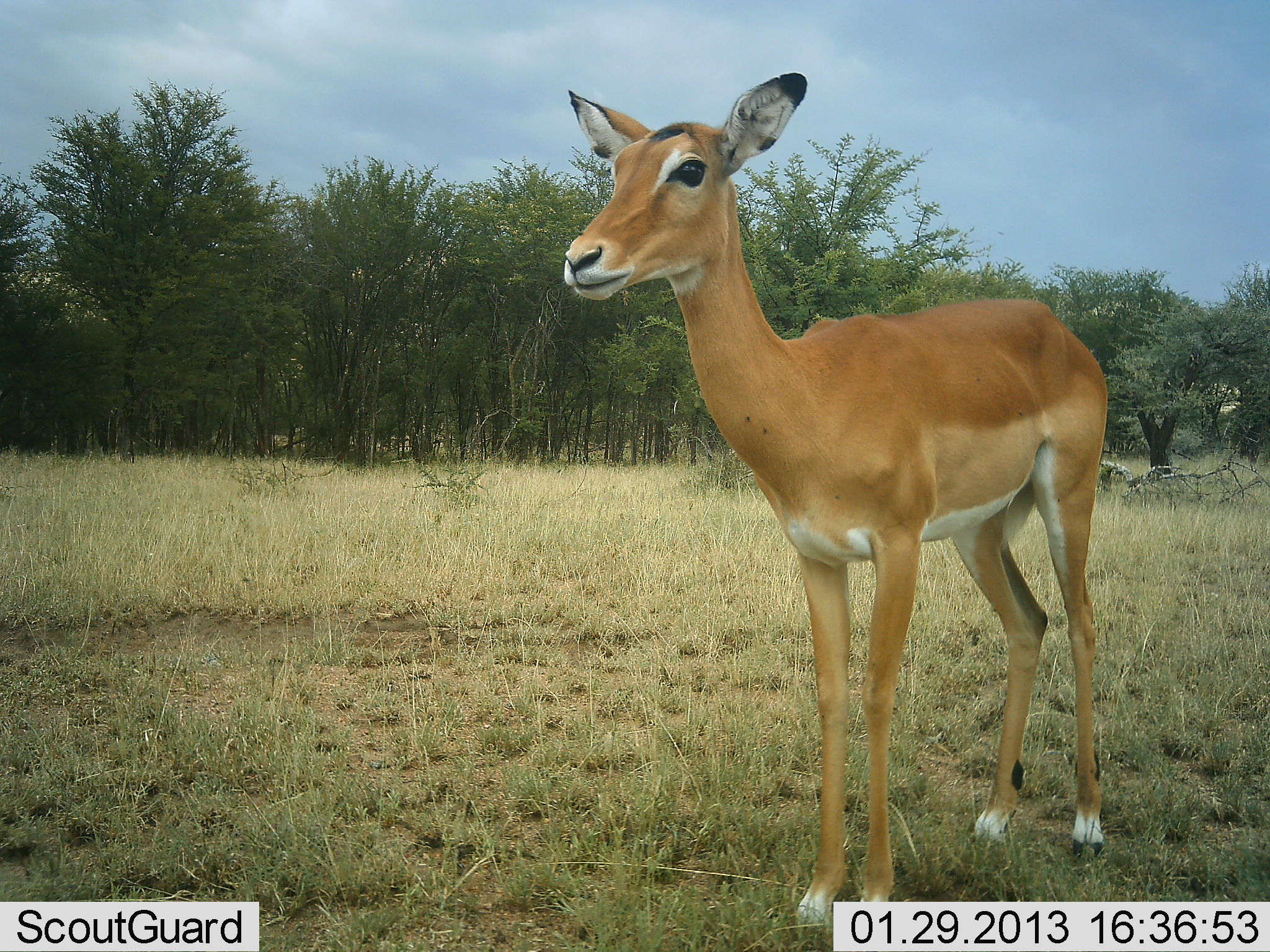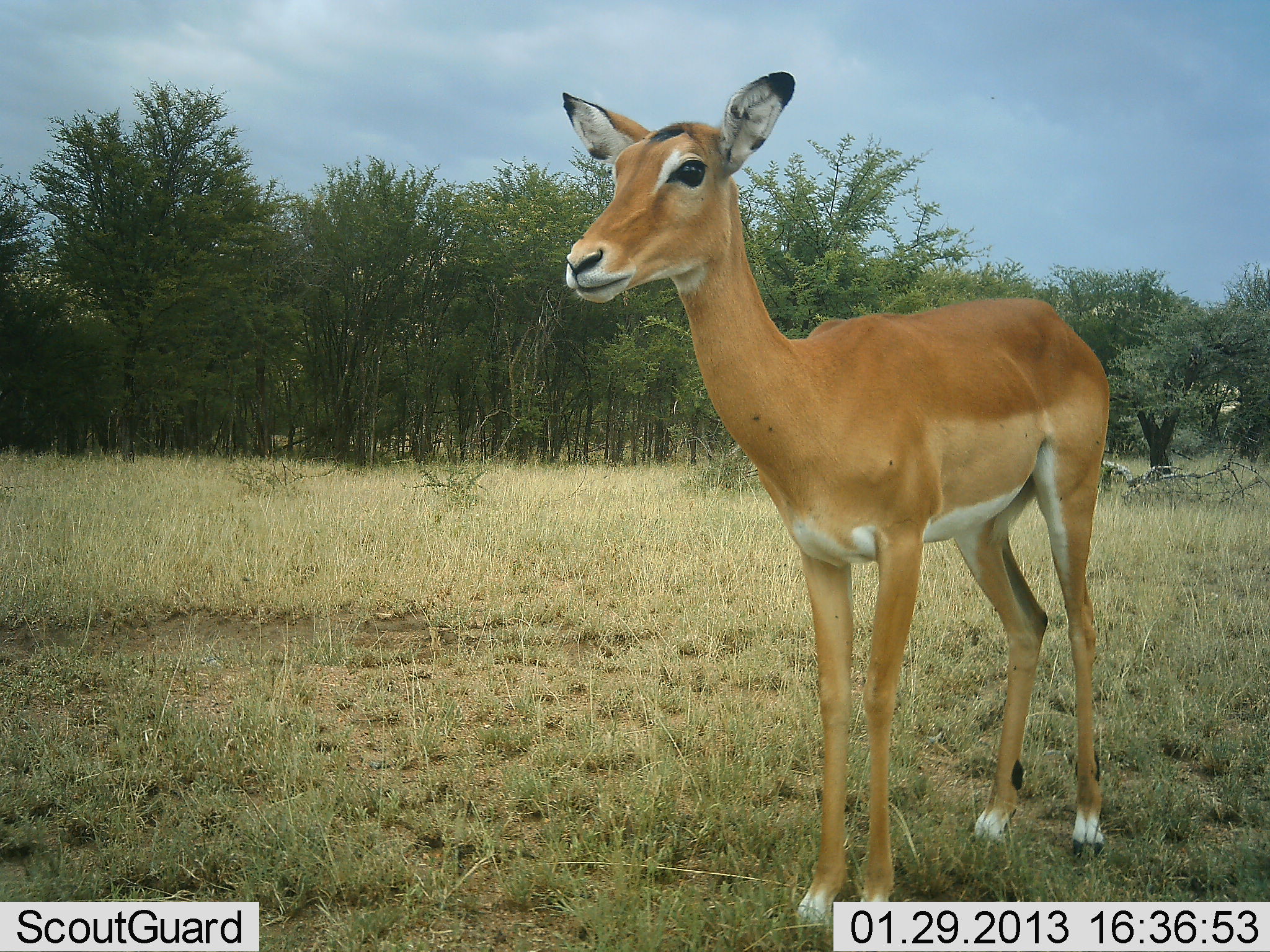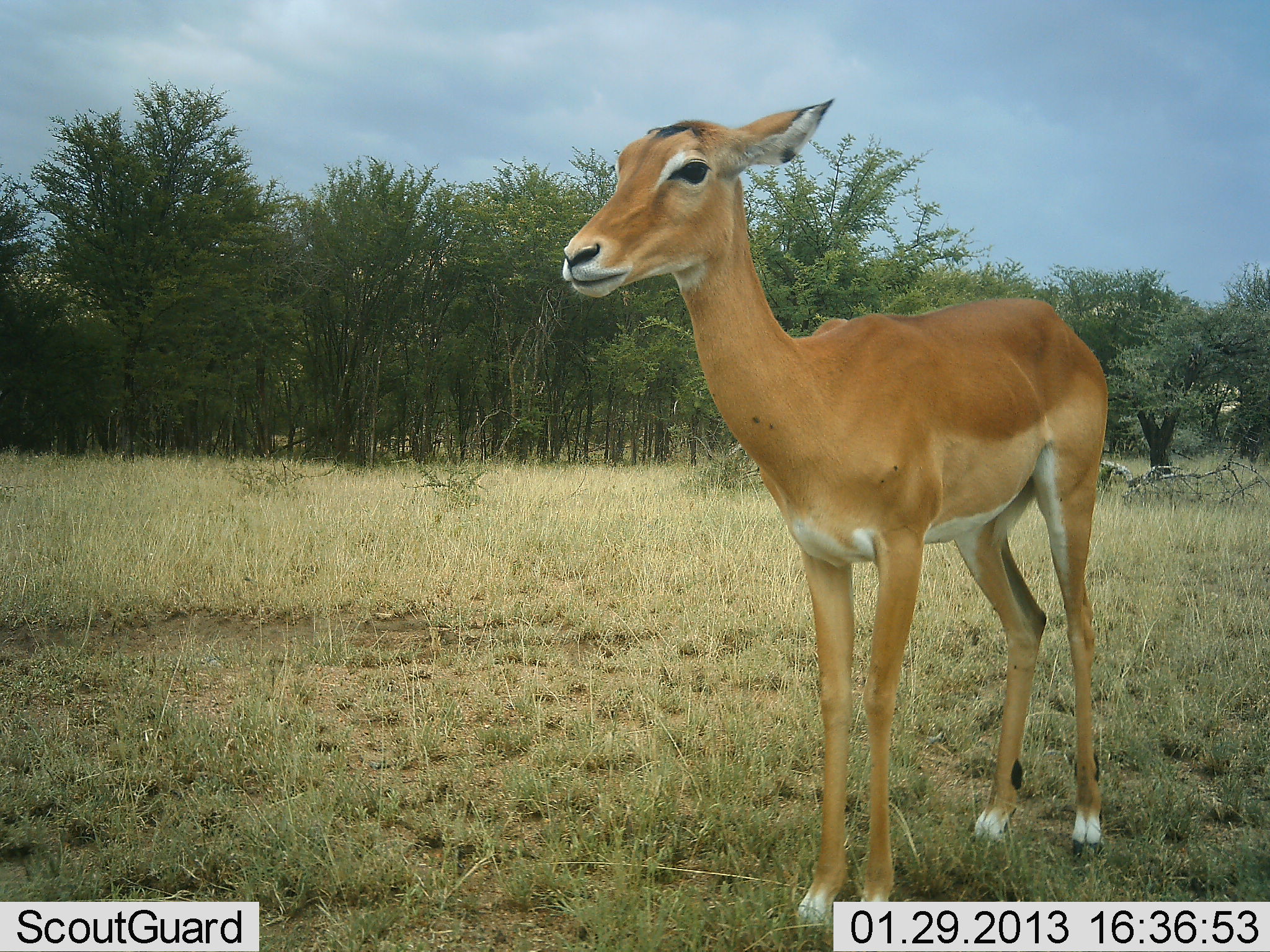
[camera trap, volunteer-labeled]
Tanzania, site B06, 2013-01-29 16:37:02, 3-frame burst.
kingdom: Animalia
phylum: Chordata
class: Mammalia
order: Artiodactyla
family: Bovidae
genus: Aepyceros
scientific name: Aepyceros melampus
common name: impala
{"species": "impala (Aepyceros melampus)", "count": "1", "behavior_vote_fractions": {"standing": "100%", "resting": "0%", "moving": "0%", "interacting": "0%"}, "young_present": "7%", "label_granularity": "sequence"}